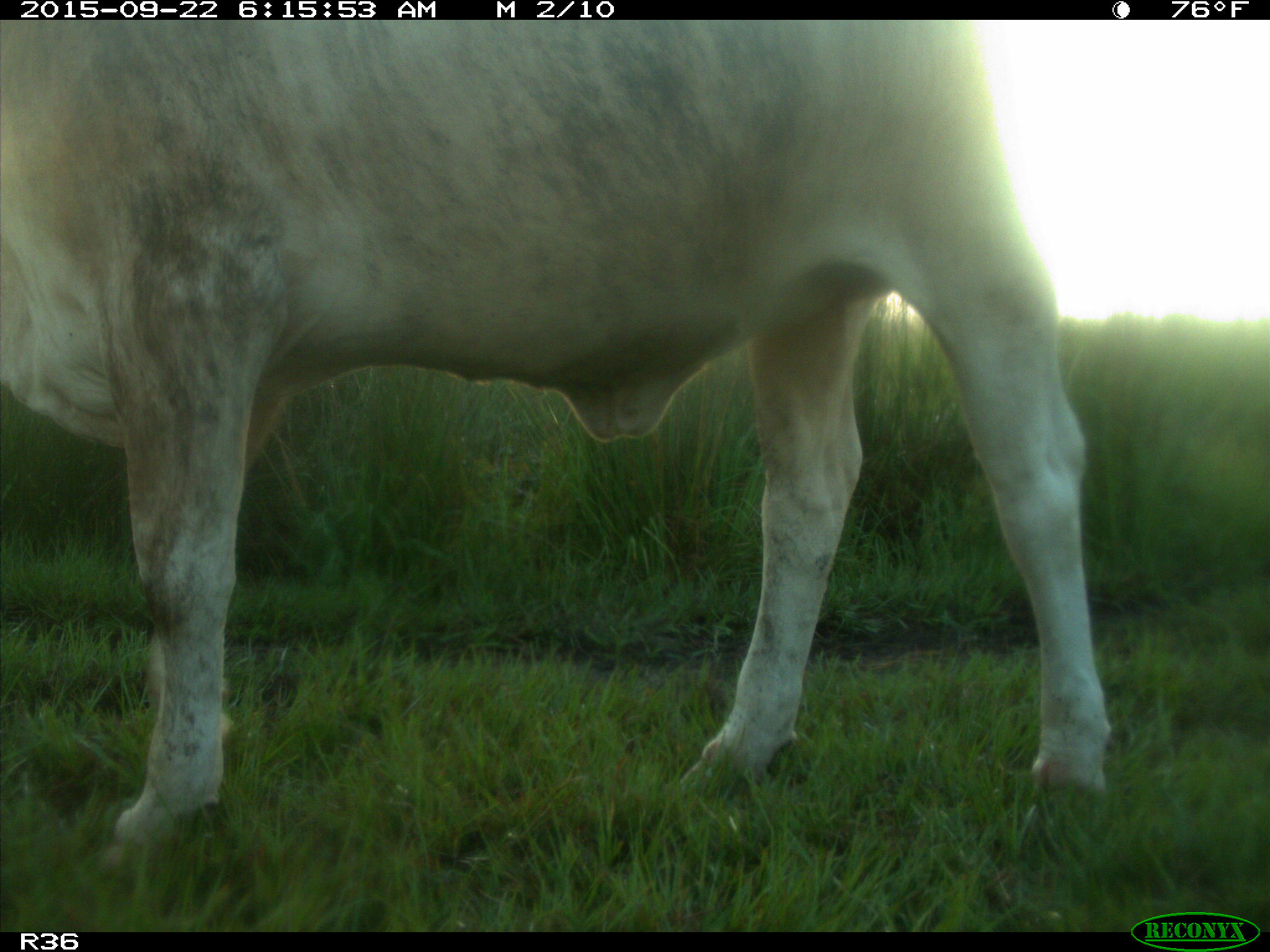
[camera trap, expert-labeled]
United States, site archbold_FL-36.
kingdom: Animalia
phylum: Chordata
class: Mammalia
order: Artiodactyla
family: Bovidae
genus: Bos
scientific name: Bos taurus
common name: domestic cow